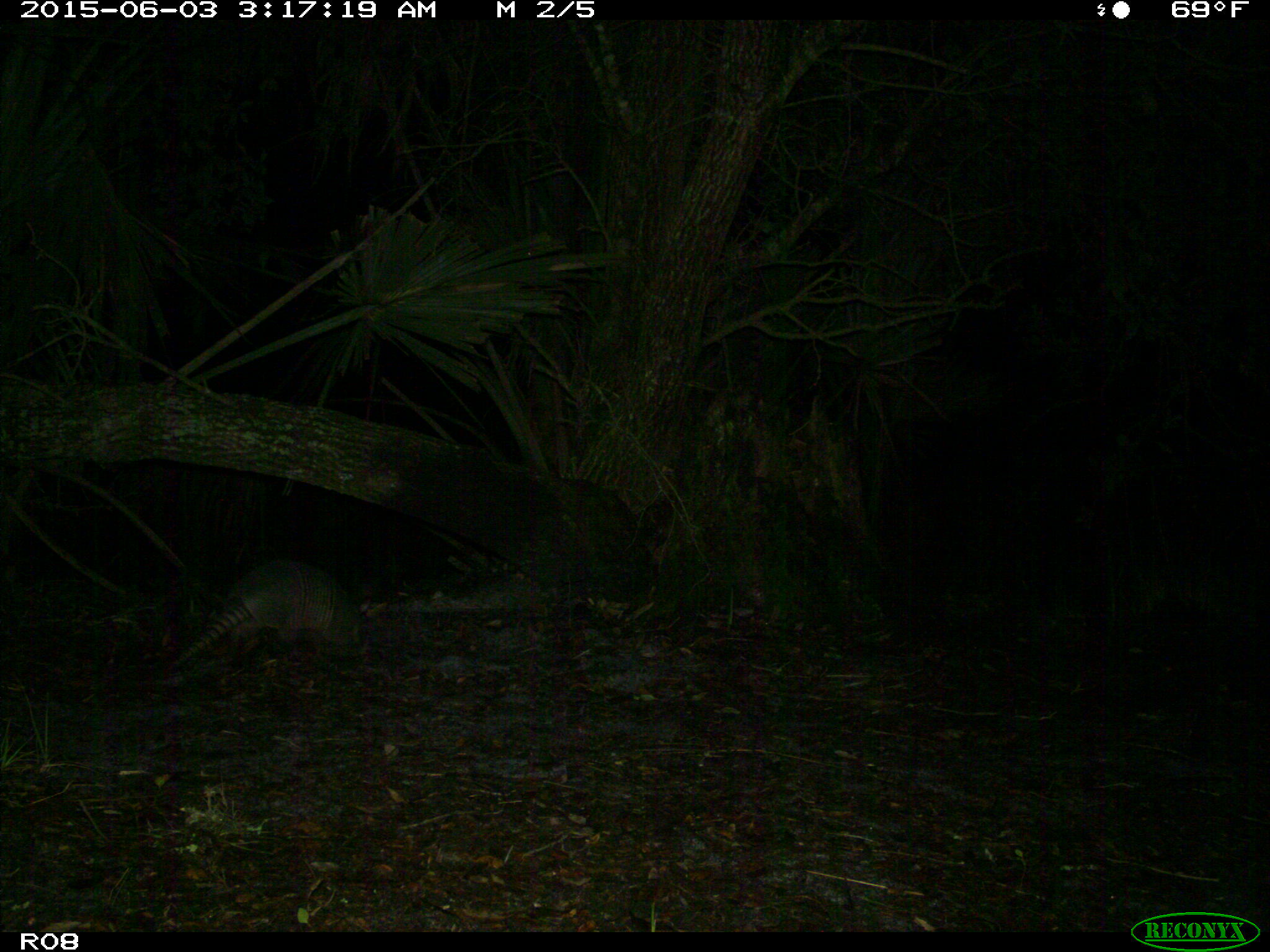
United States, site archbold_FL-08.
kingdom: Animalia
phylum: Chordata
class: Mammalia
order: Cingulata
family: Dasypodidae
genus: Dasypus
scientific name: Dasypus novemcinctus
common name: nine-banded armadillo